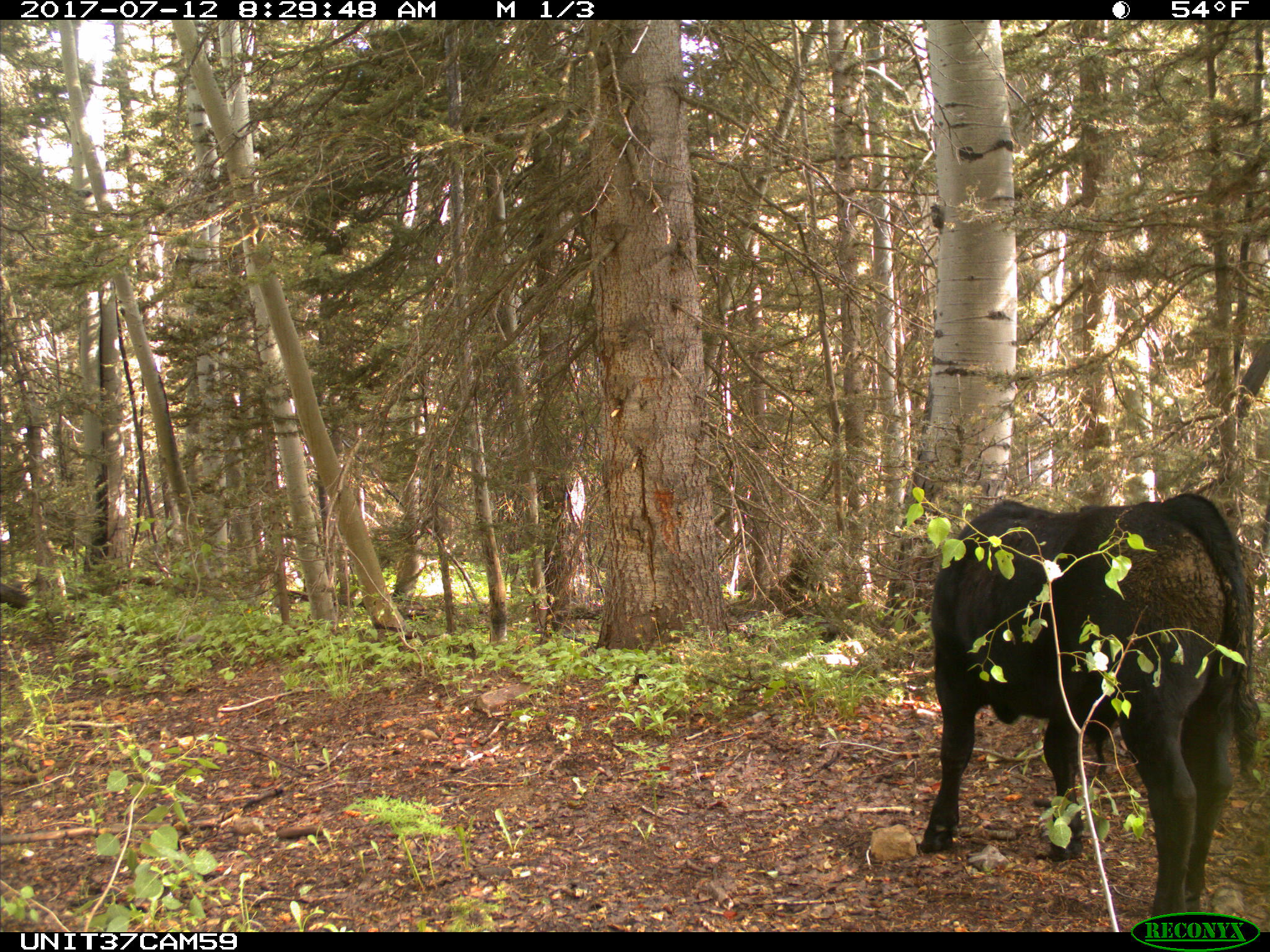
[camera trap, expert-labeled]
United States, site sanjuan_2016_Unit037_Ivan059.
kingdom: Animalia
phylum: Chordata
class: Mammalia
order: Artiodactyla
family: Bovidae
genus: Bos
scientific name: Bos taurus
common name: domestic cow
Bos taurus (domestic cow).